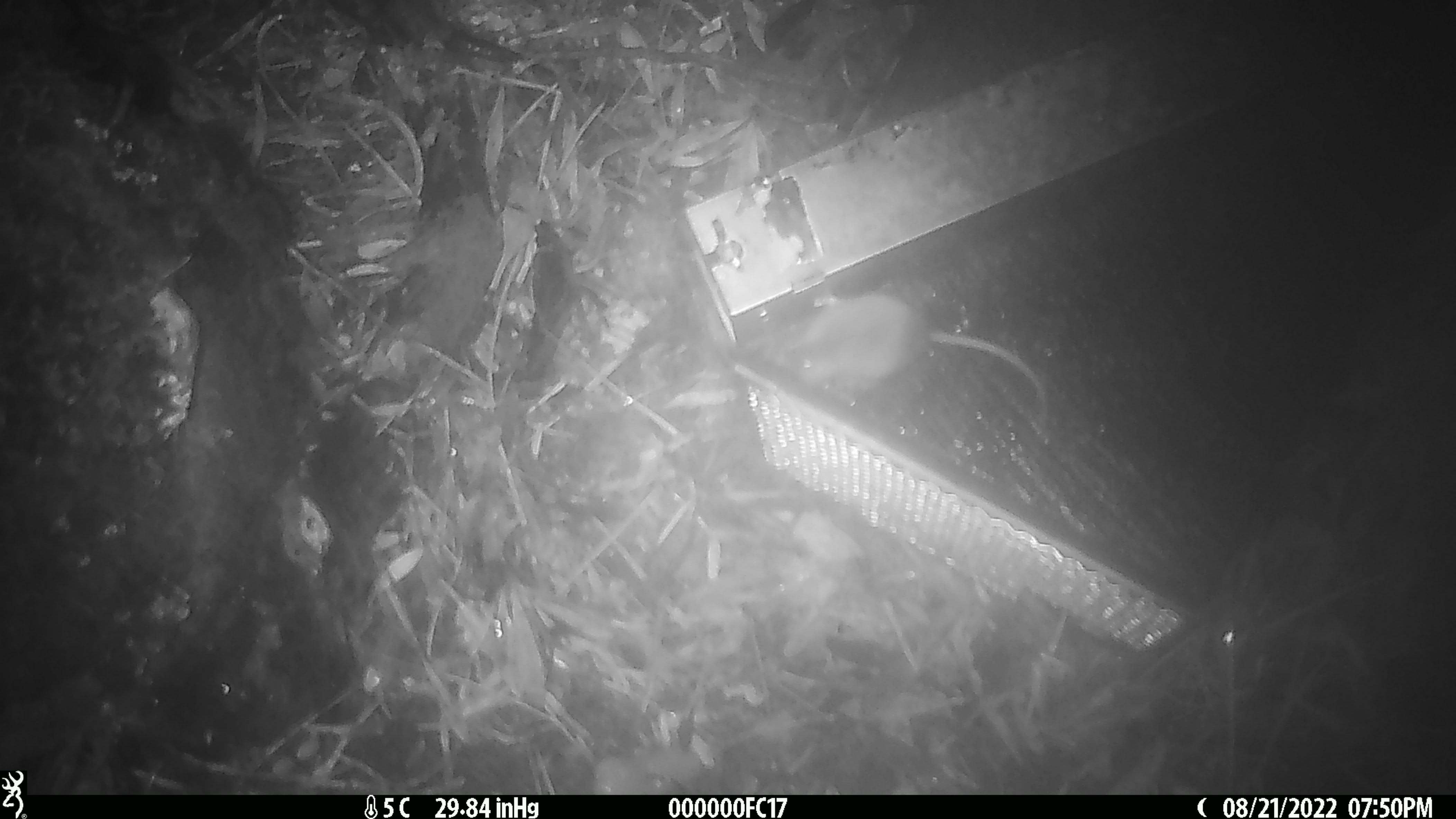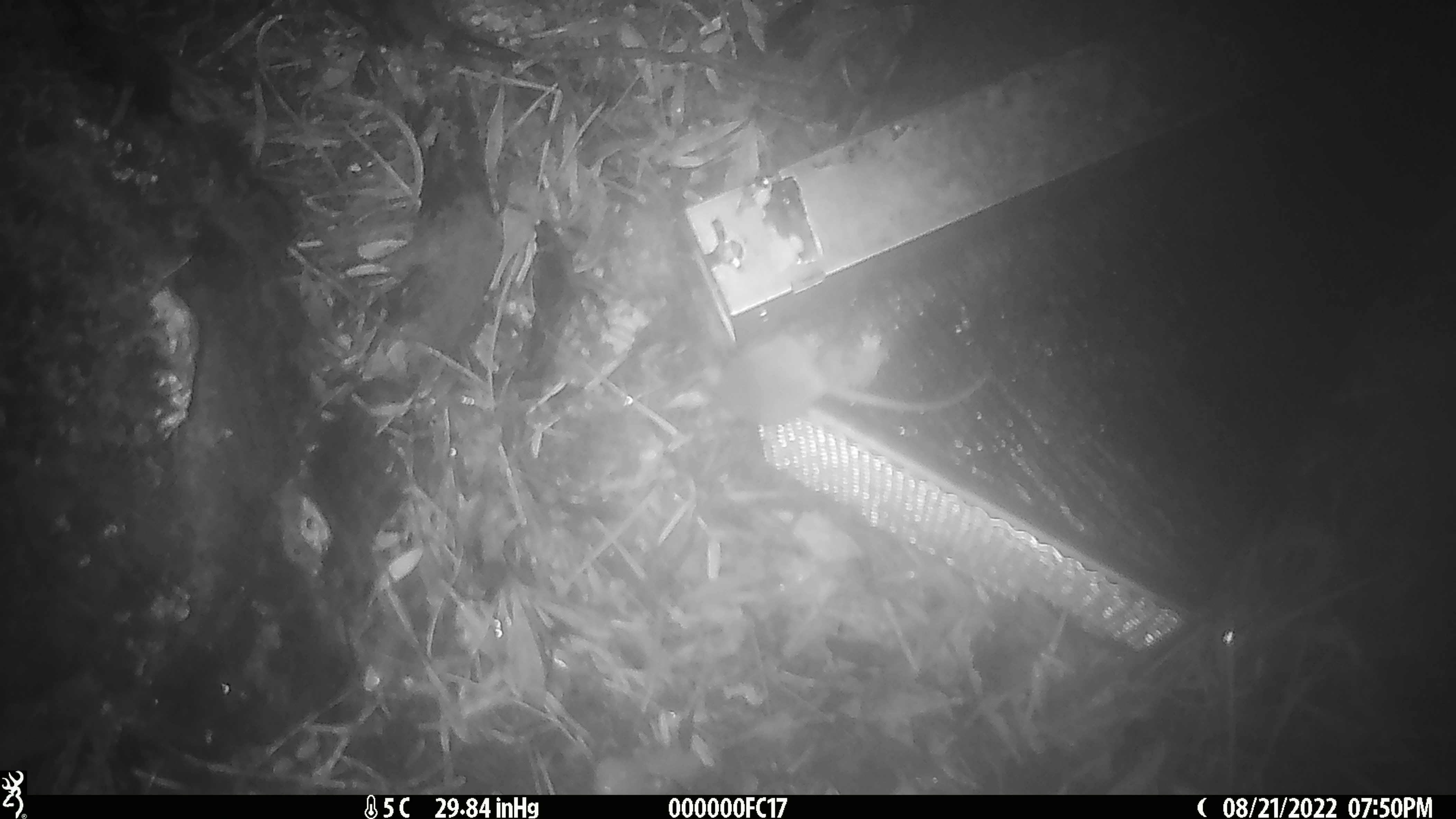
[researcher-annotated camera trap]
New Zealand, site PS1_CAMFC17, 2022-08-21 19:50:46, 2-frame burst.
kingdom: Animalia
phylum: Chordata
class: Mammalia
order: Rodentia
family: Muridae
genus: Mus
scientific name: Mus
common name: mouse